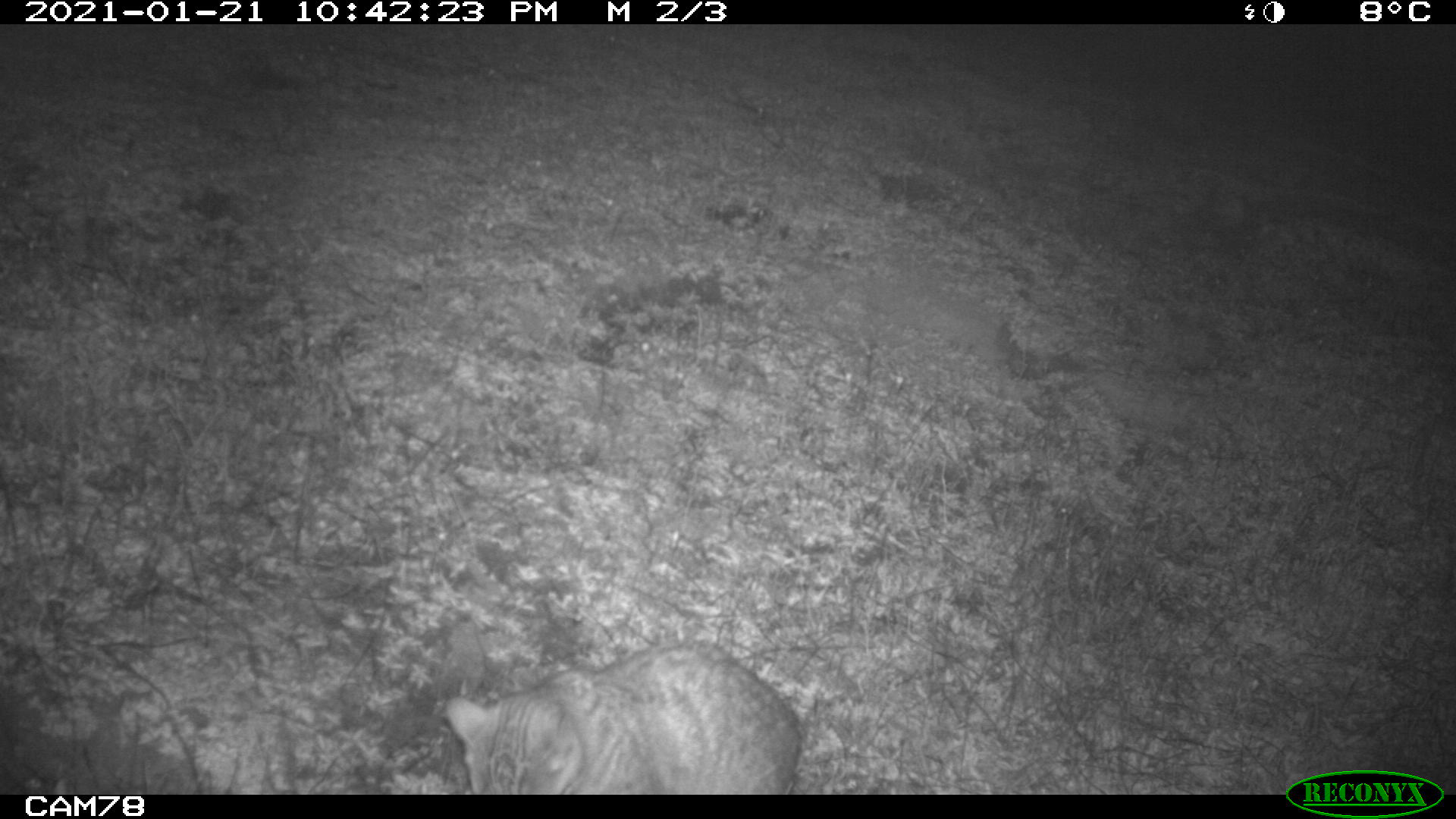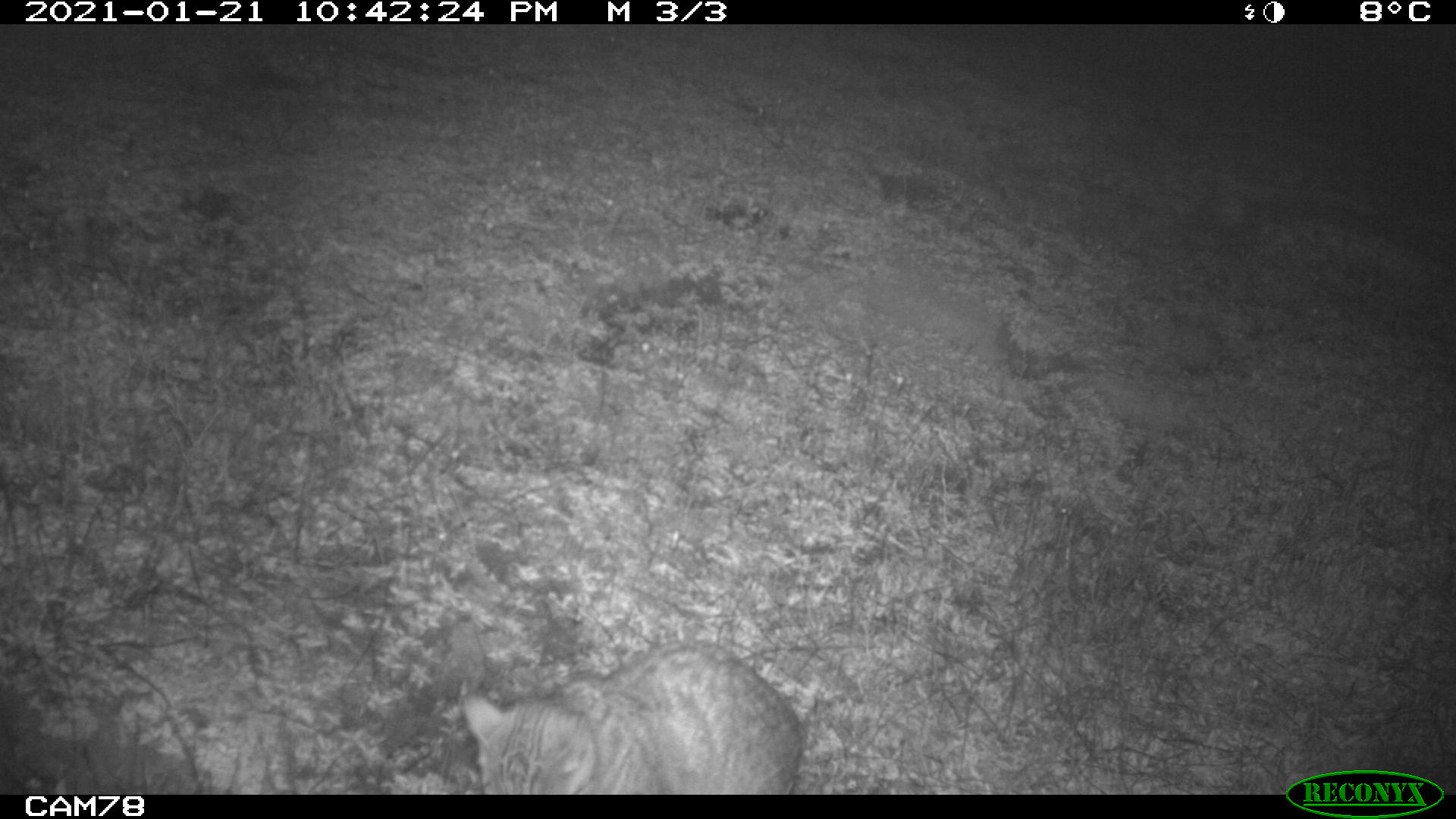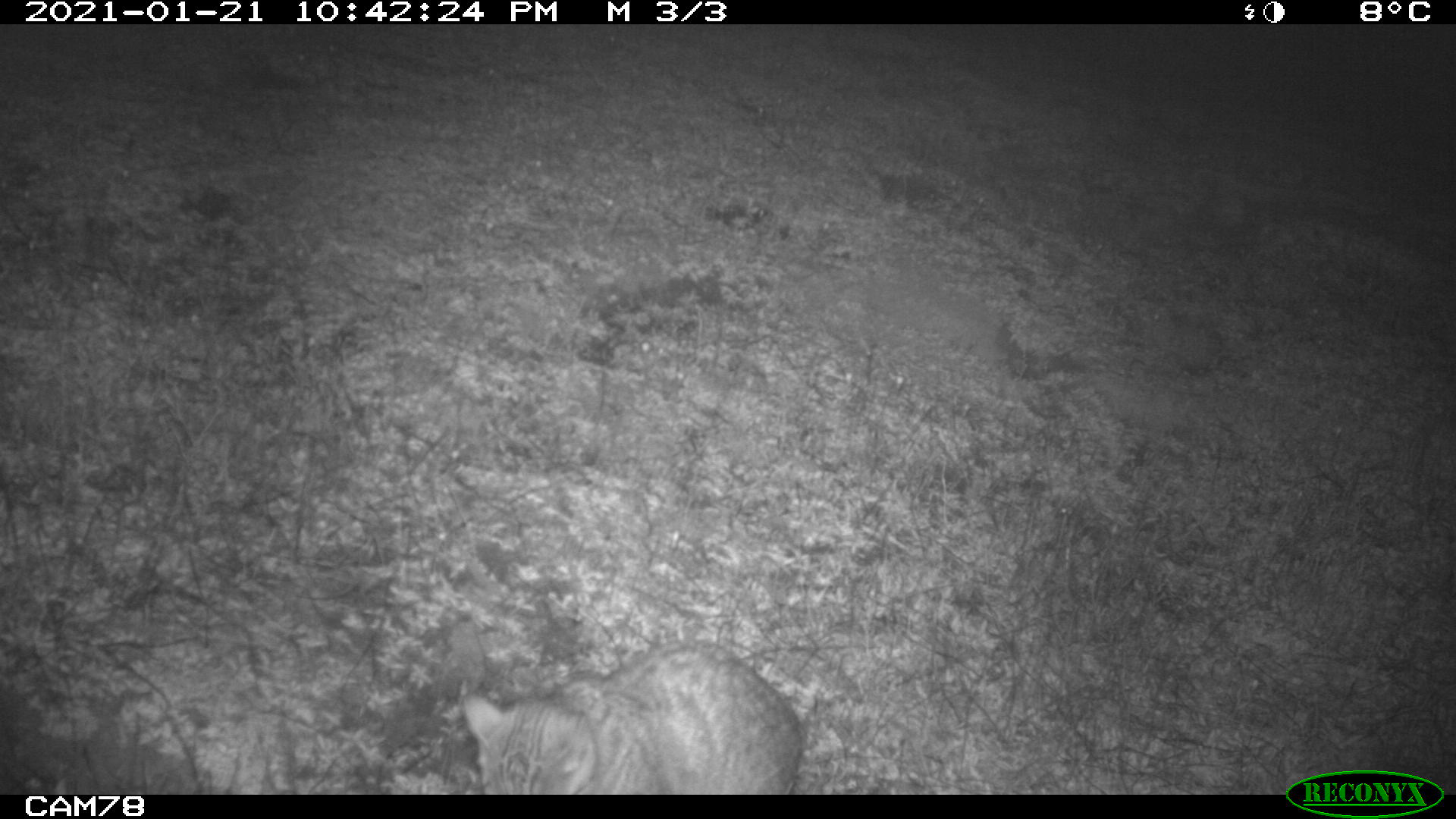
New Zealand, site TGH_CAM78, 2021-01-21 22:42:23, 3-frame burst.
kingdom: Animalia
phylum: Chordata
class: Mammalia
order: Carnivora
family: Felidae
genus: Felis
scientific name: Felis catus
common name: domestic cat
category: cat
Cat (domestic cat) (Felis catus).